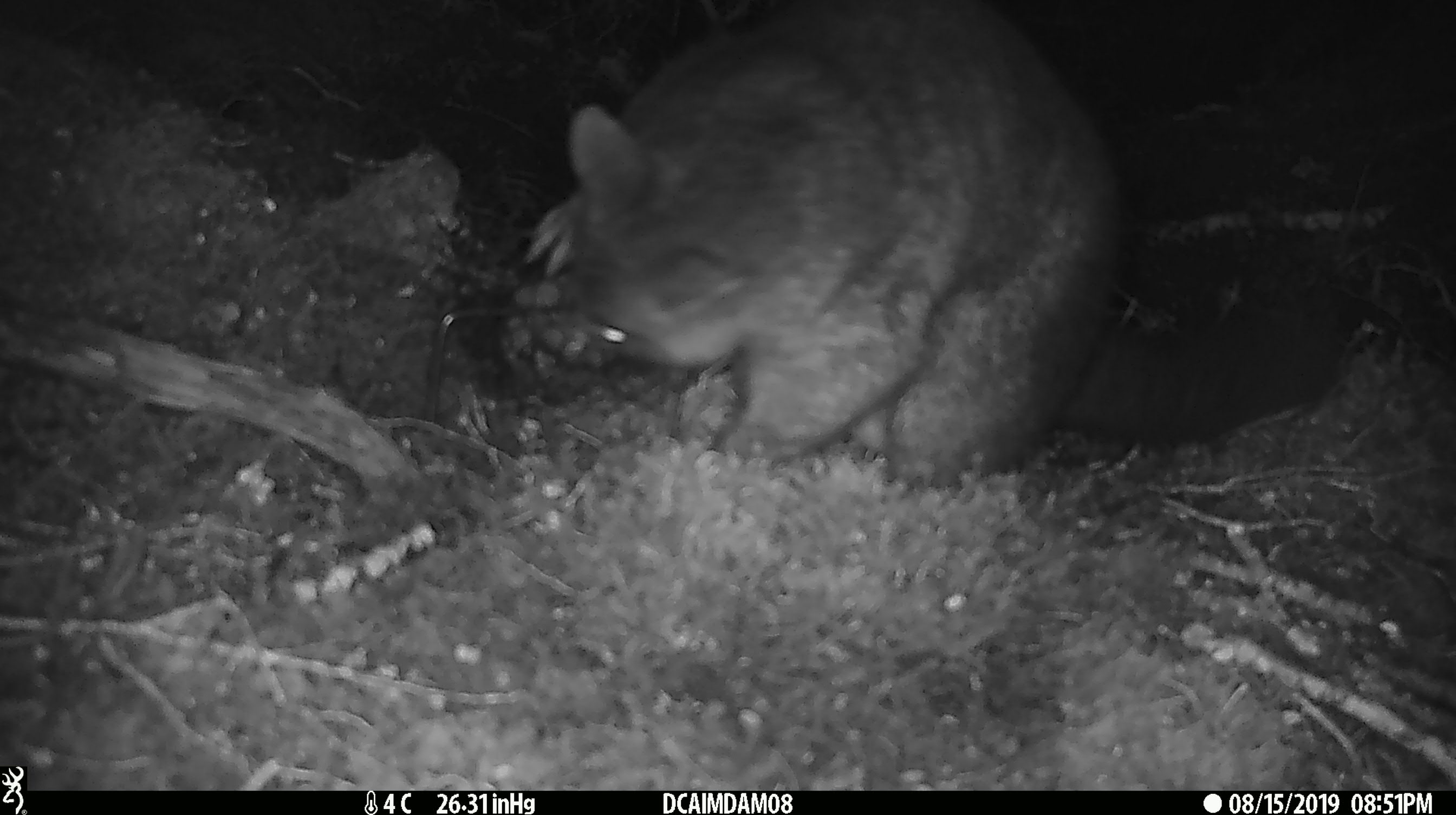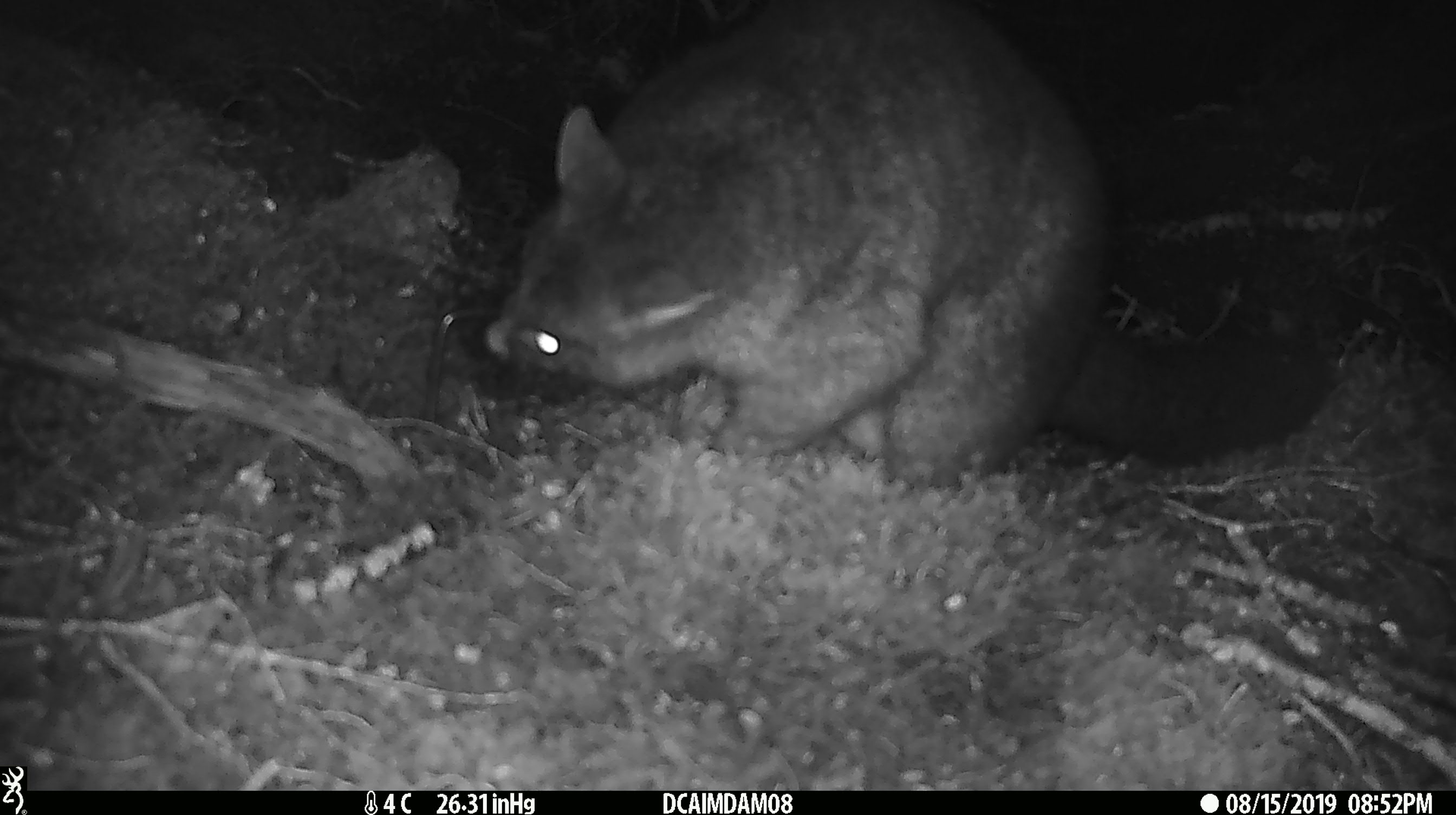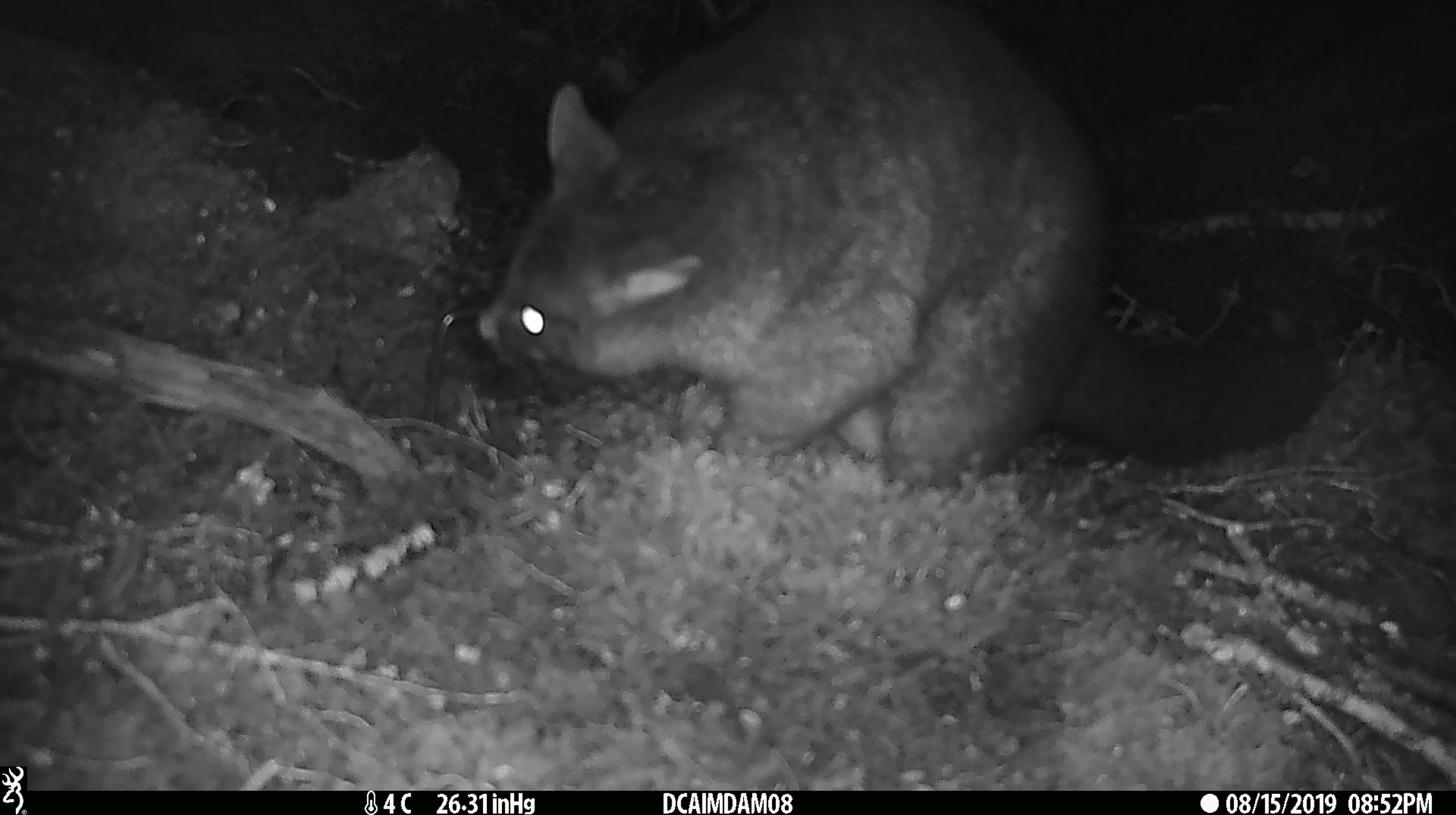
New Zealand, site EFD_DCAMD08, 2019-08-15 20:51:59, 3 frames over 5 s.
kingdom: Animalia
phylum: Chordata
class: Mammalia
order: Diprotodontia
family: Phalangeridae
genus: Trichosurus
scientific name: Trichosurus vulpecula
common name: common brushtail possum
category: possum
Possum (common brushtail possum) (Trichosurus vulpecula).